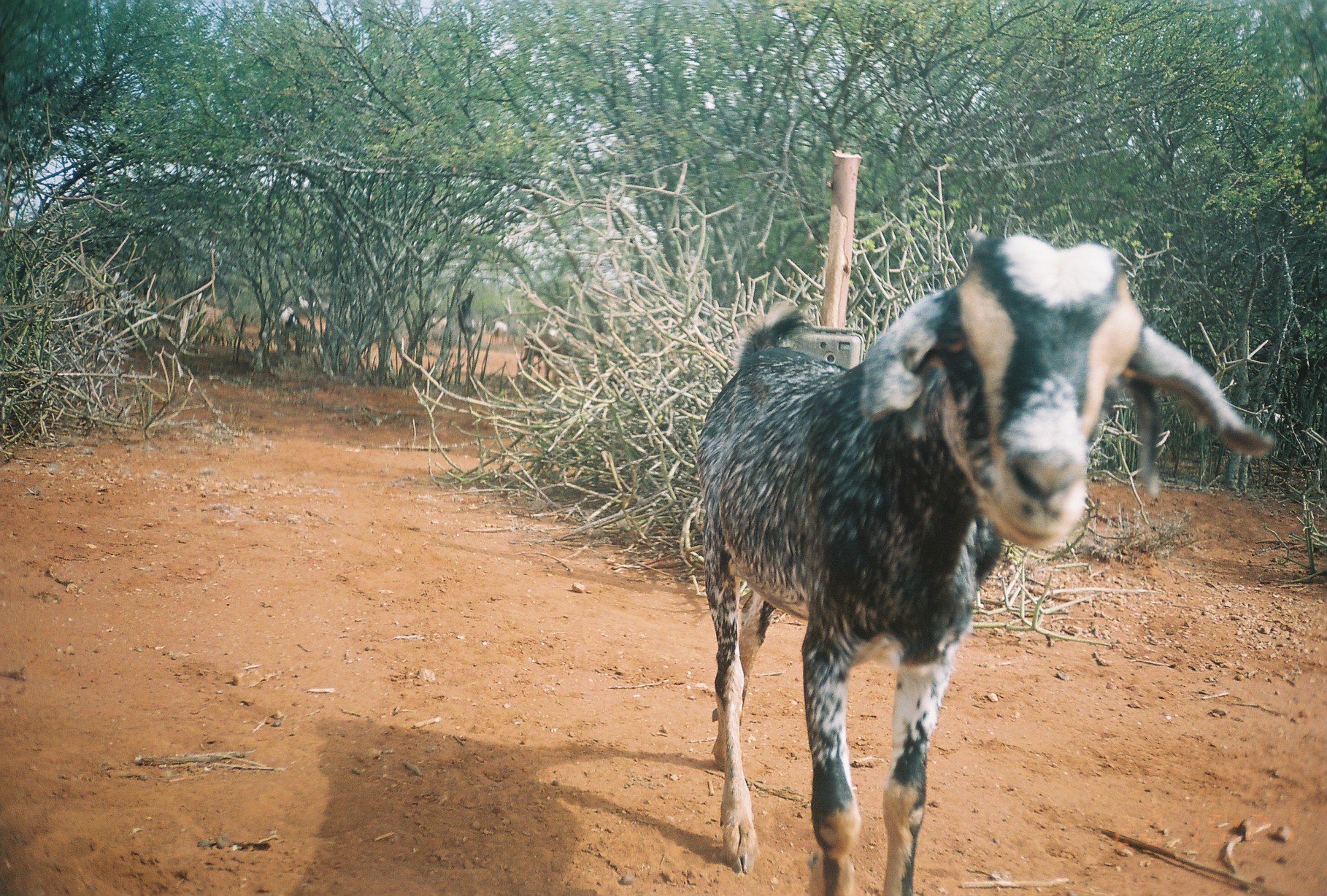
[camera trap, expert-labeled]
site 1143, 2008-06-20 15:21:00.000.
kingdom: Animalia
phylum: Chordata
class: Mammalia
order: Artiodactyla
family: Bovidae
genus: Capra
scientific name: Capra aegagrus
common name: wild goat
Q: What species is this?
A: Capra aegagrus (wild goat).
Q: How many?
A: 14.